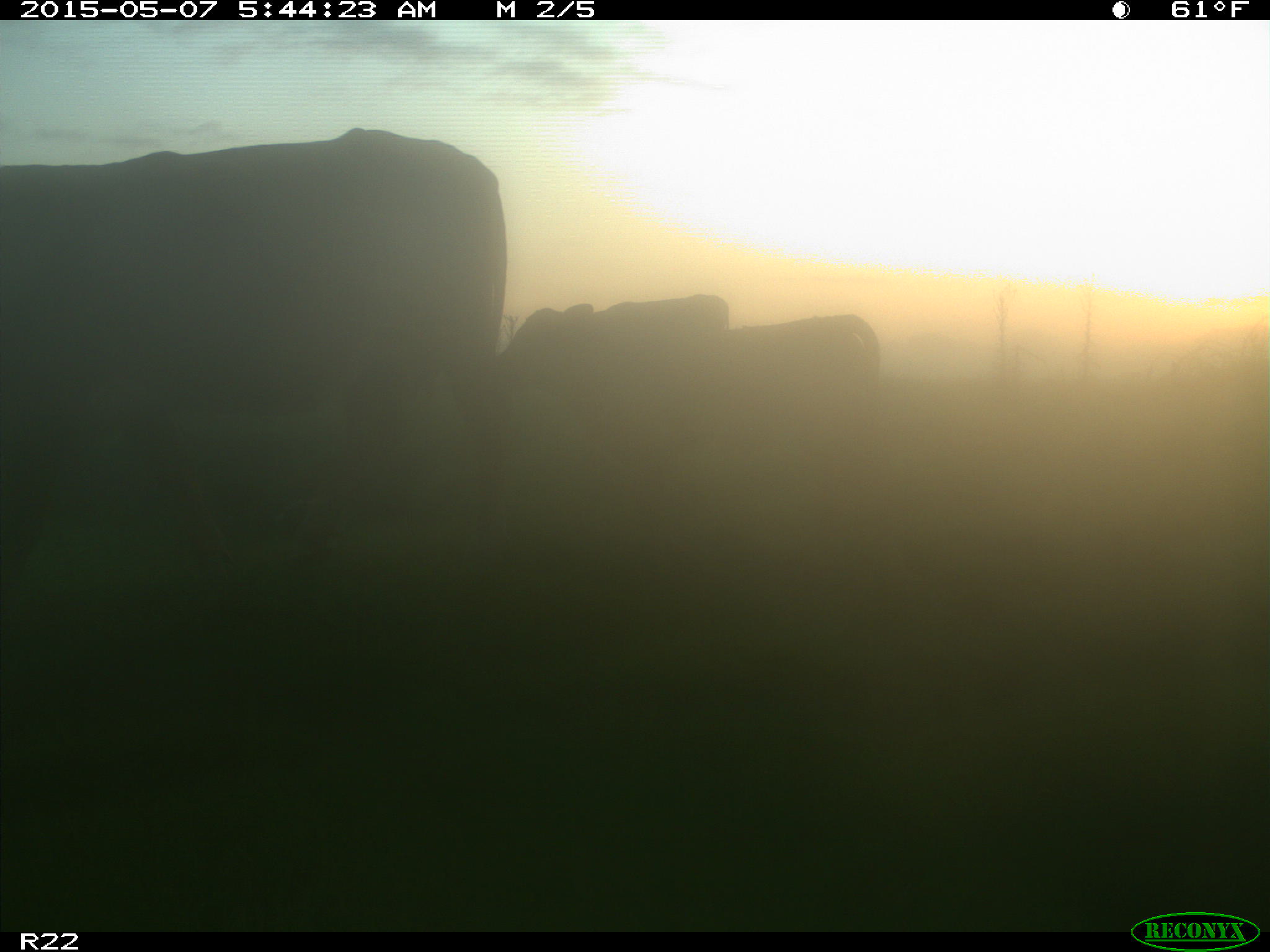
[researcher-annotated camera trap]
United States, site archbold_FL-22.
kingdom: Animalia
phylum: Chordata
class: Mammalia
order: Artiodactyla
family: Bovidae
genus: Bos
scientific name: Bos taurus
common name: domestic cow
Bos taurus (domestic cow).